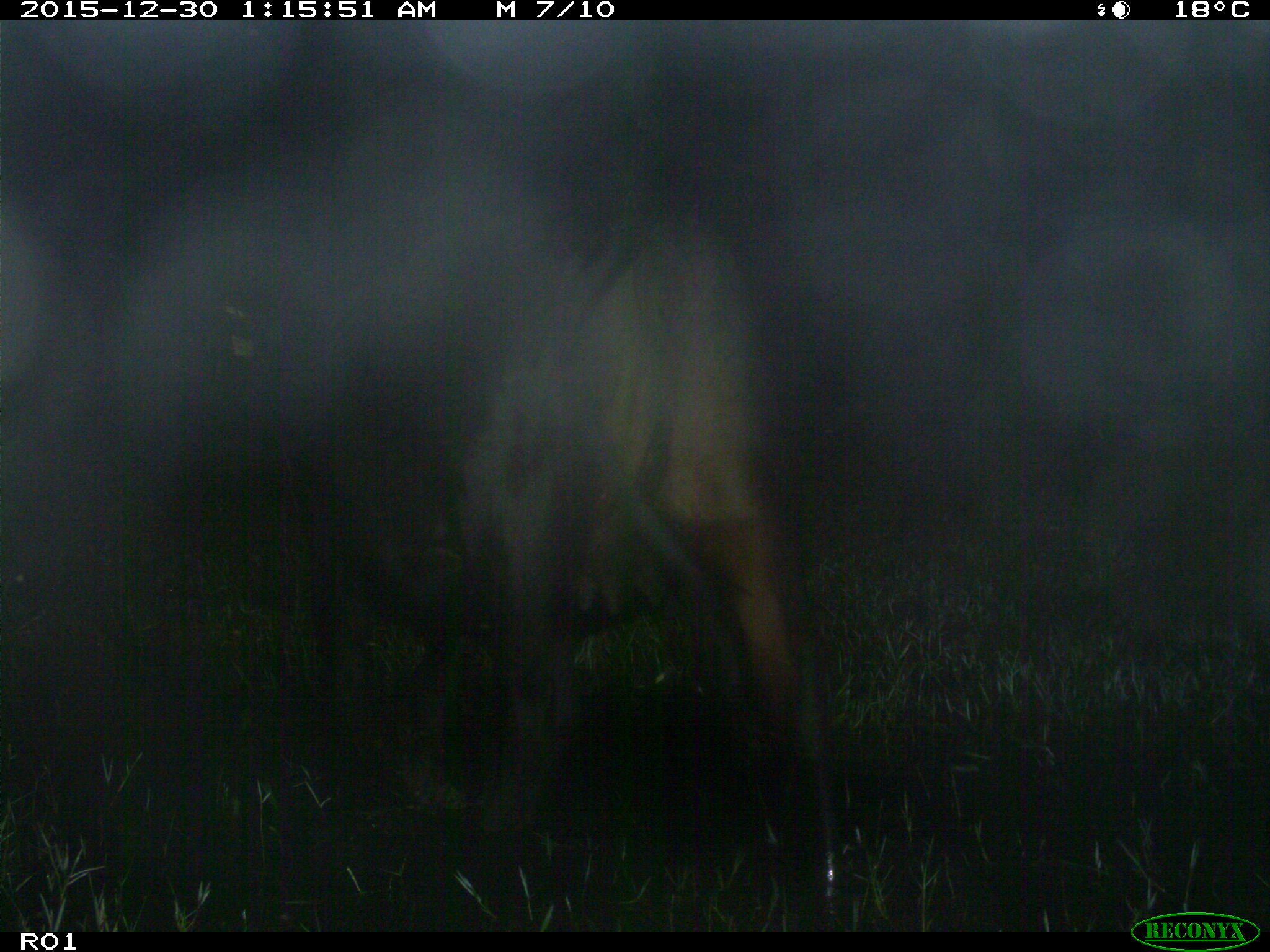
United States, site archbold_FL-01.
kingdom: Animalia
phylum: Chordata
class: Mammalia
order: Artiodactyla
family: Bovidae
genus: Bos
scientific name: Bos taurus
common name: domestic cow